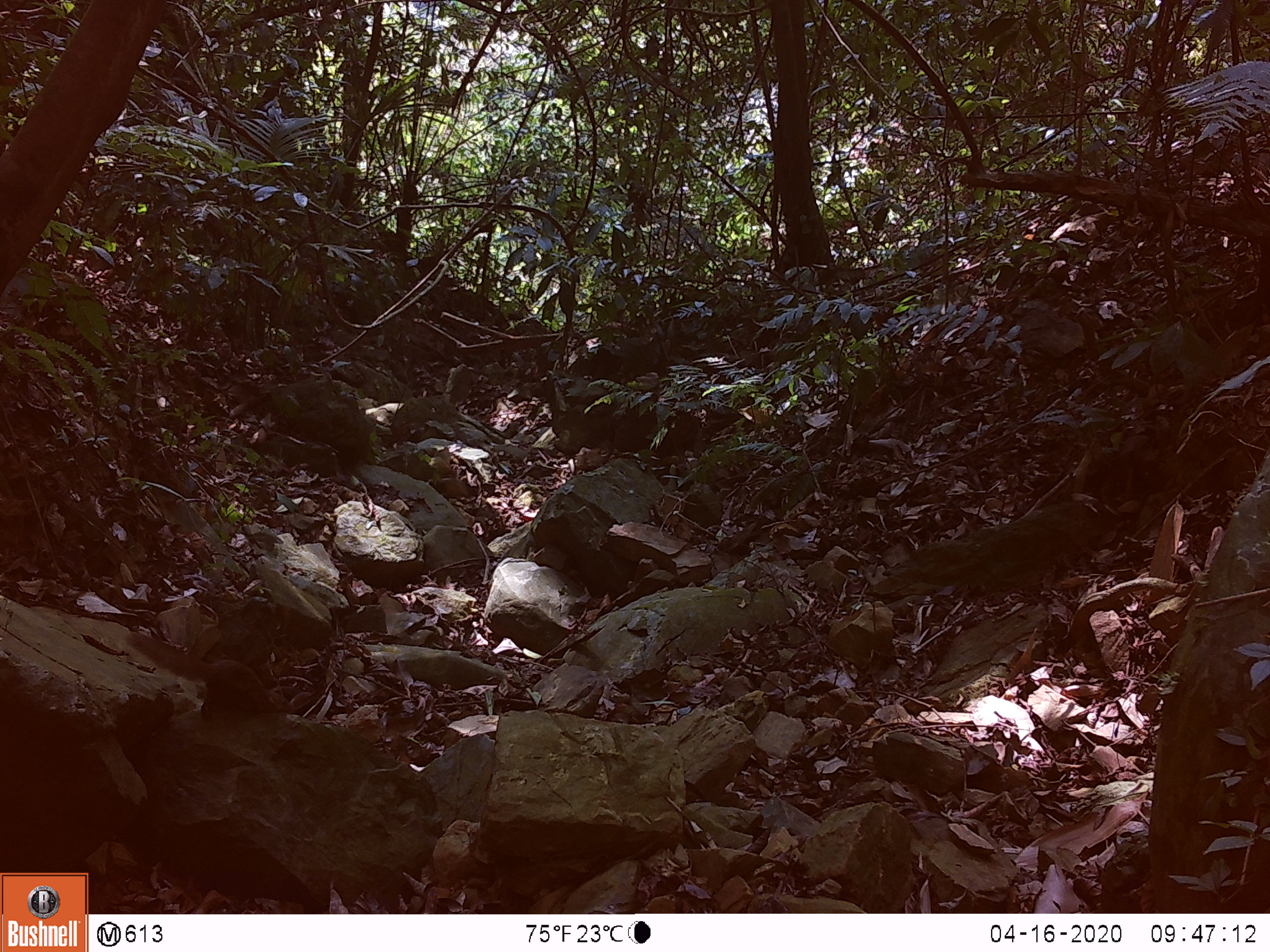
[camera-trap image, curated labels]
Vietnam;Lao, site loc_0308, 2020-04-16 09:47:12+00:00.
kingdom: Animalia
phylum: Chordata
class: Mammalia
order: Scandentia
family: Tupaiidae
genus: Tupaia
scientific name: Tupaia belangeri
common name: northern treeshrew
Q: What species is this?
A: Northern treeshrew (Tupaia belangeri).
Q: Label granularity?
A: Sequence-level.